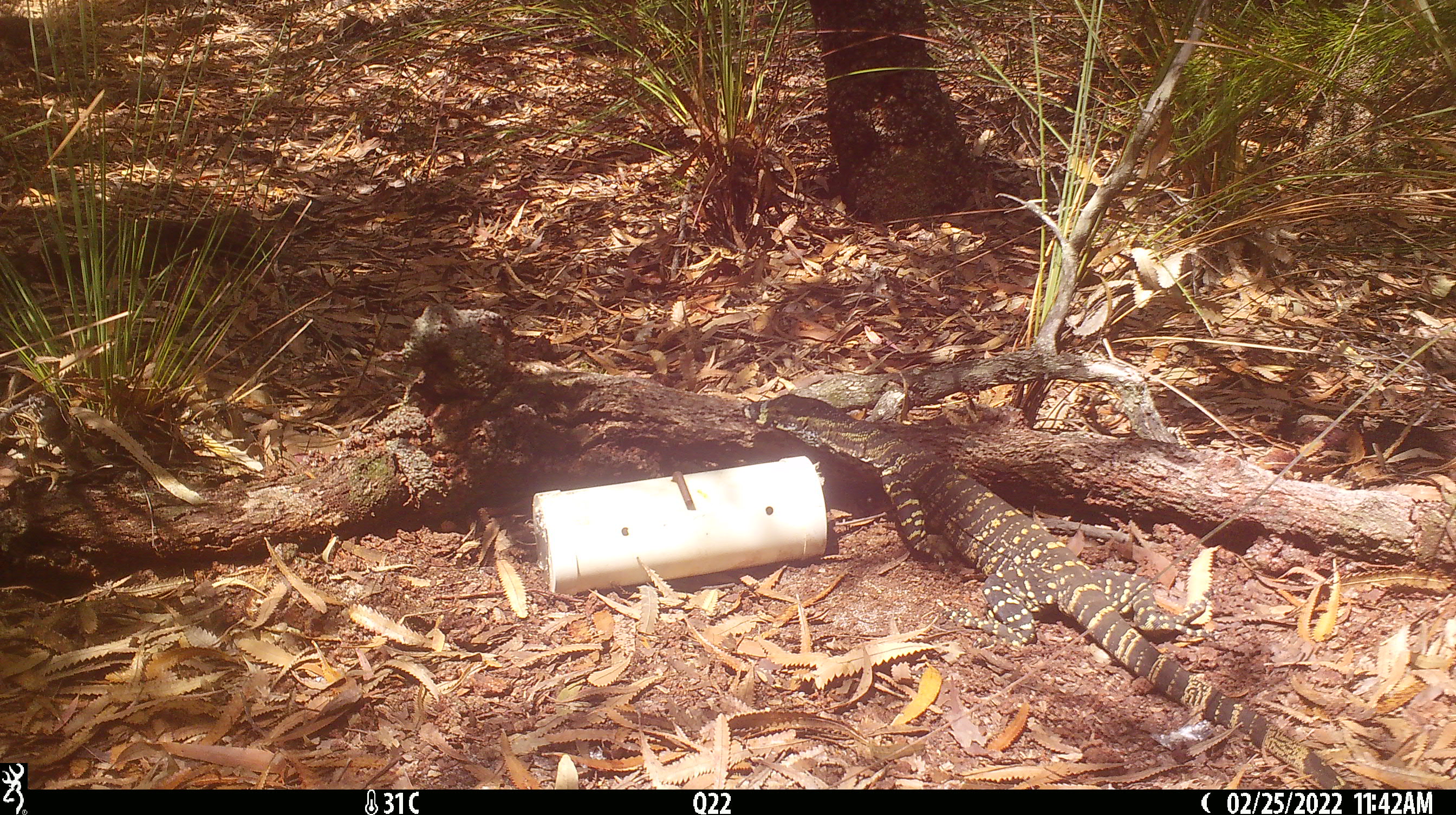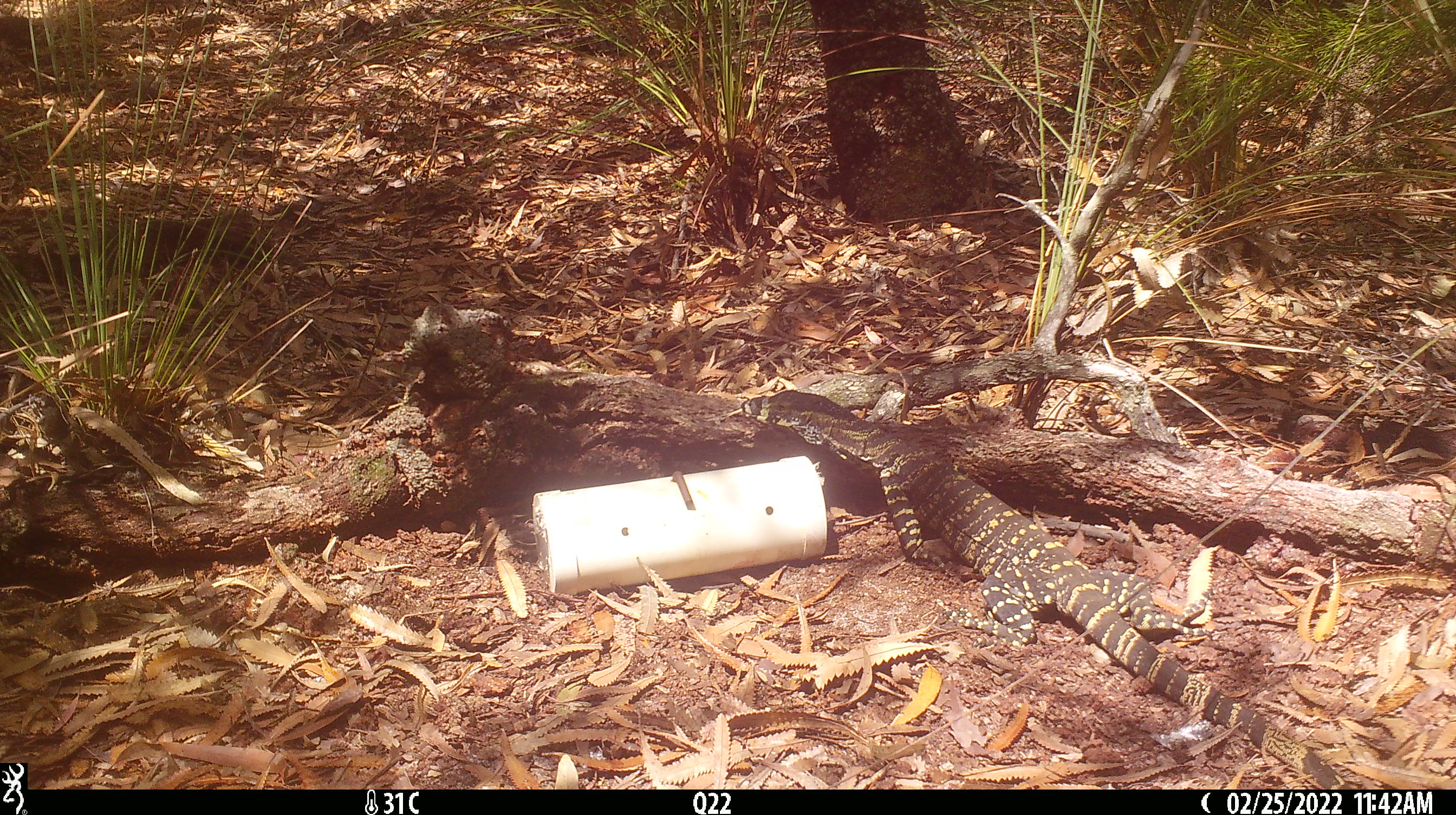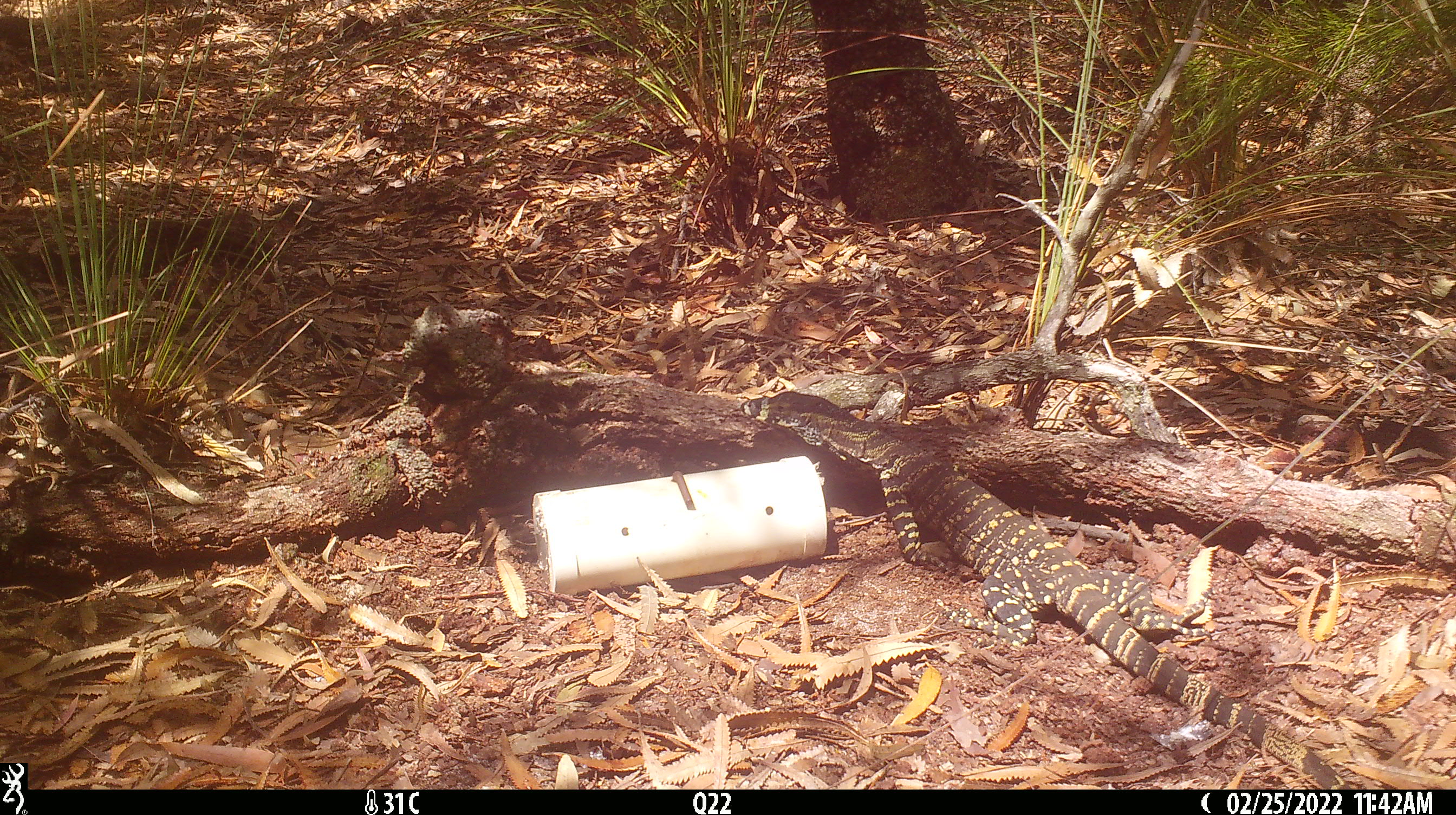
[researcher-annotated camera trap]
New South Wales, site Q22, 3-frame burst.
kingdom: Animalia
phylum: Chordata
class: Reptilia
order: Squamata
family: Varanidae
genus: Varanus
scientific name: Varanus varius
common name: lace monitor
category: goanna